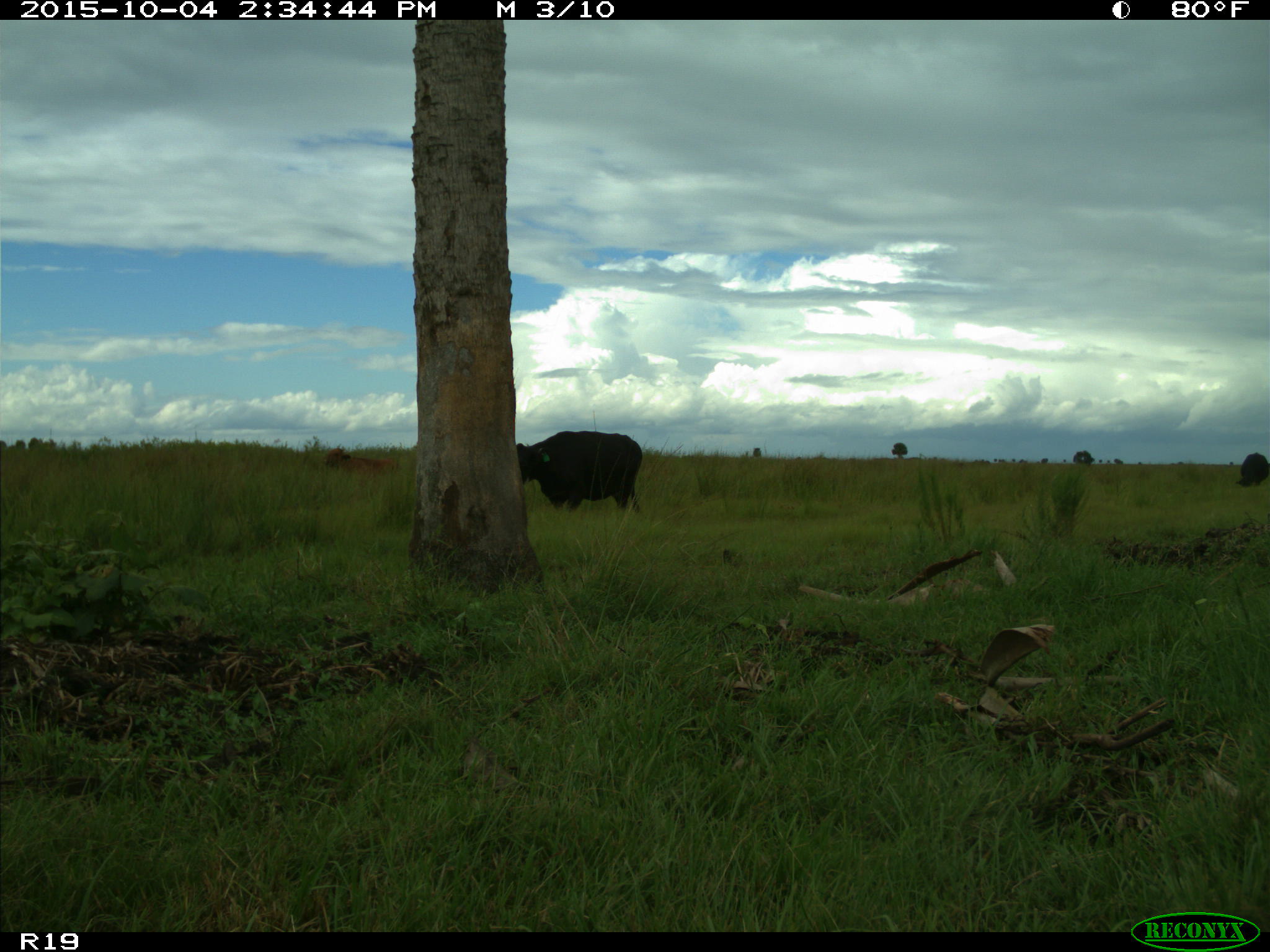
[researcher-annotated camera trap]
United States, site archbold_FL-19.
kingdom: Animalia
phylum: Chordata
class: Mammalia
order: Artiodactyla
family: Bovidae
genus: Bos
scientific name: Bos taurus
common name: domestic cow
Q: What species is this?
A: Bos taurus (domestic cow).